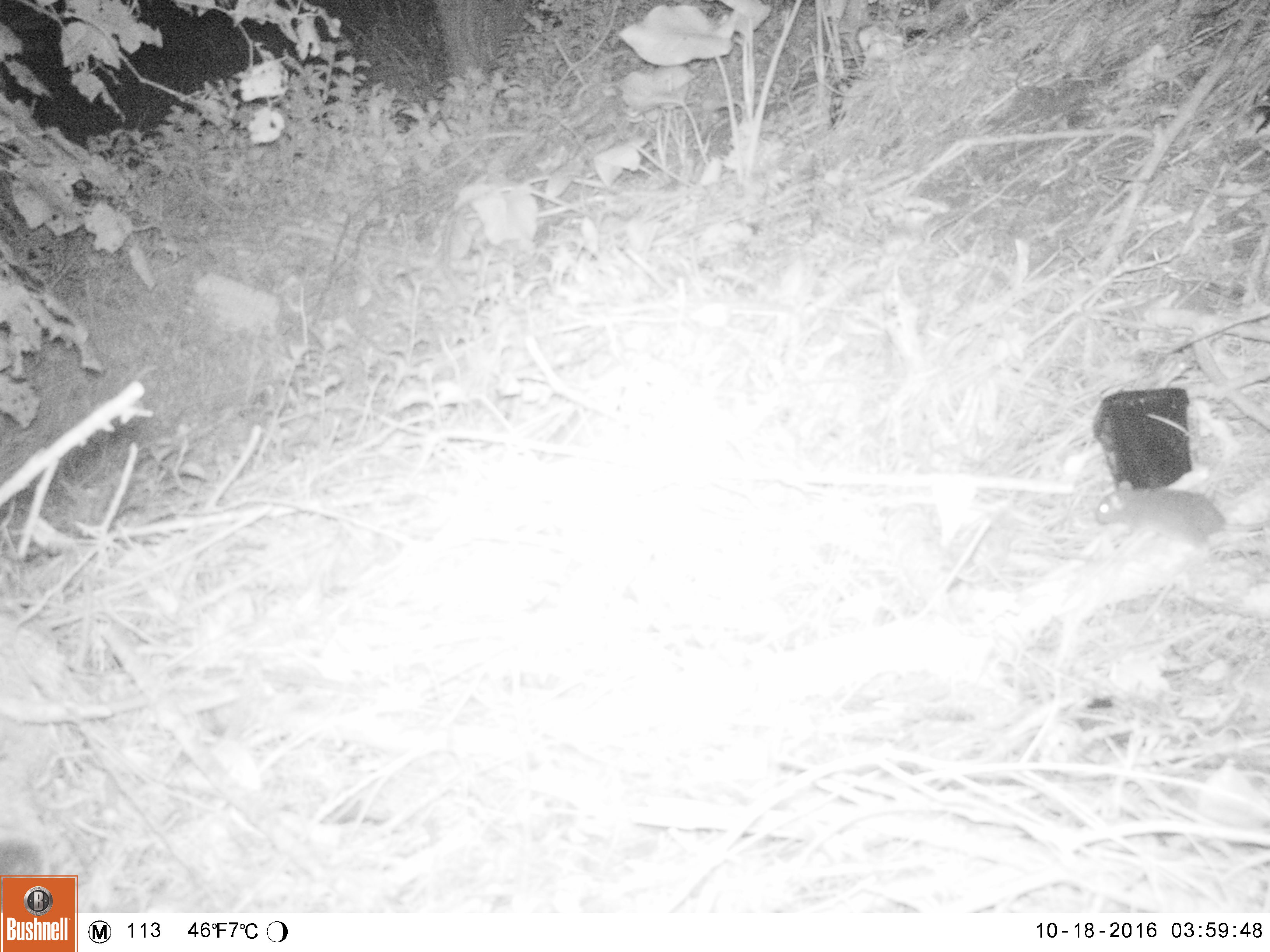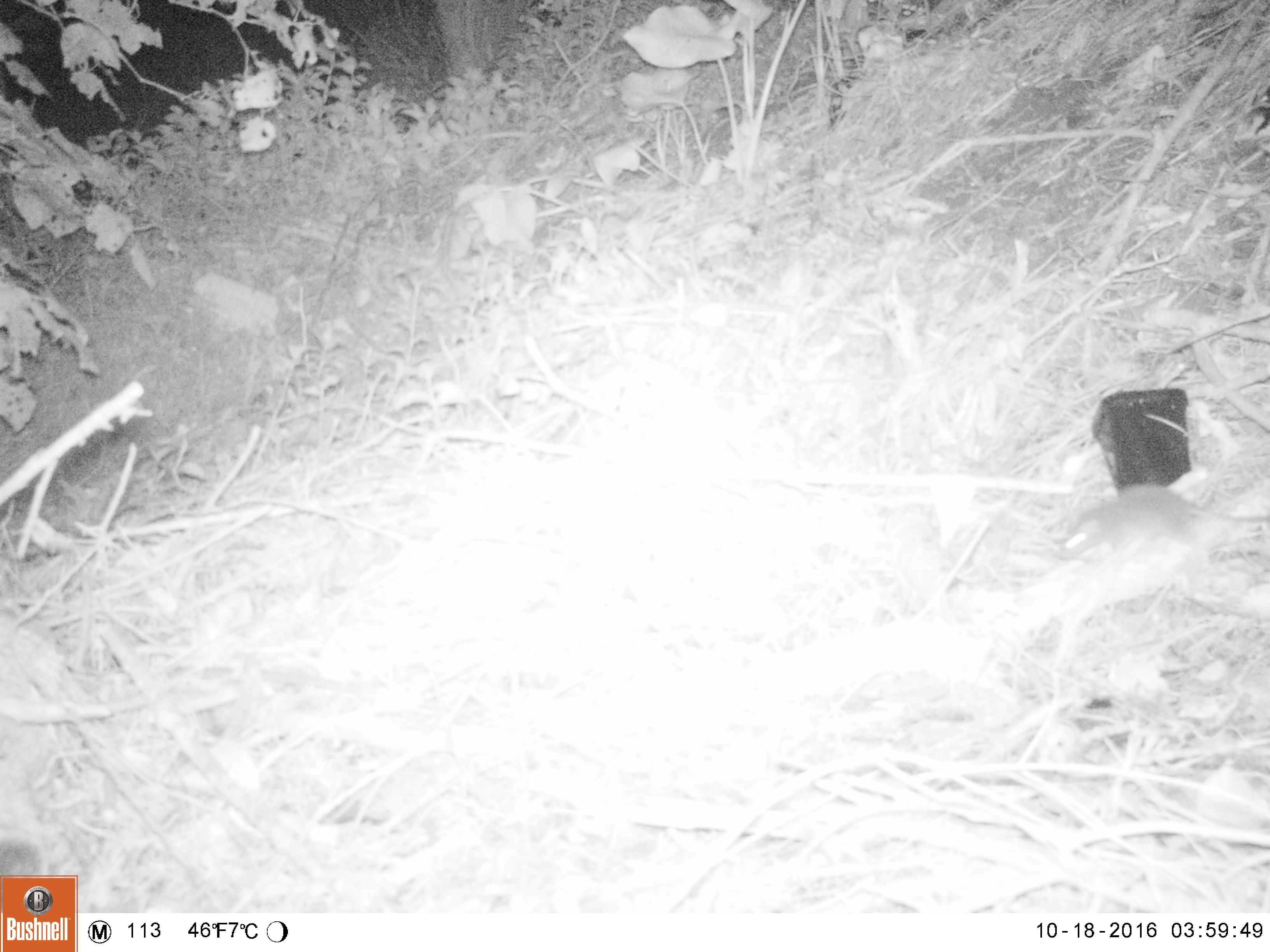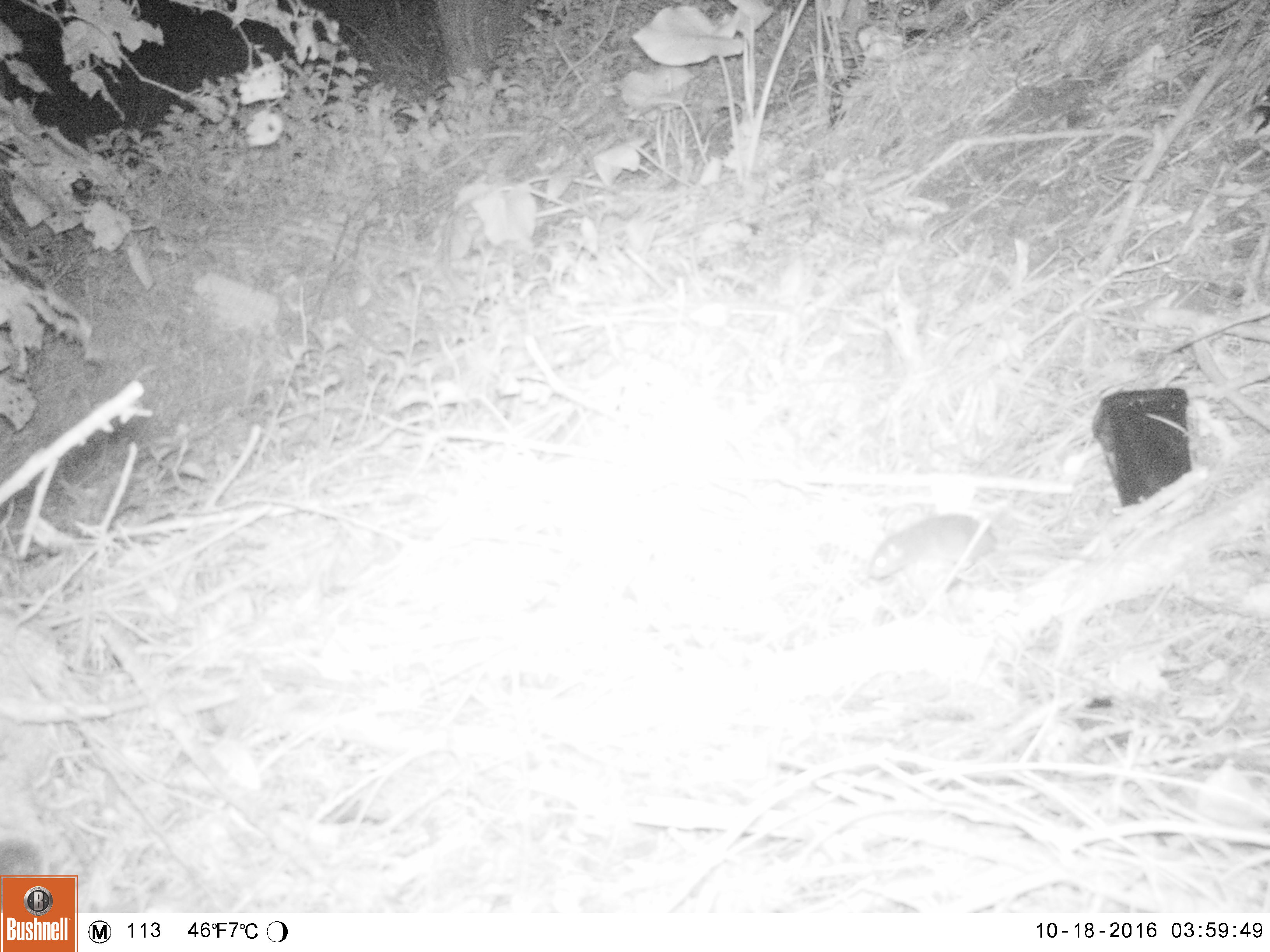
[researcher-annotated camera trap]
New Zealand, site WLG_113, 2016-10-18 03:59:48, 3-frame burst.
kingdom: Animalia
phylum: Chordata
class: Mammalia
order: Rodentia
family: Muridae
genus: Rattus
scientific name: Rattus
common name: rat